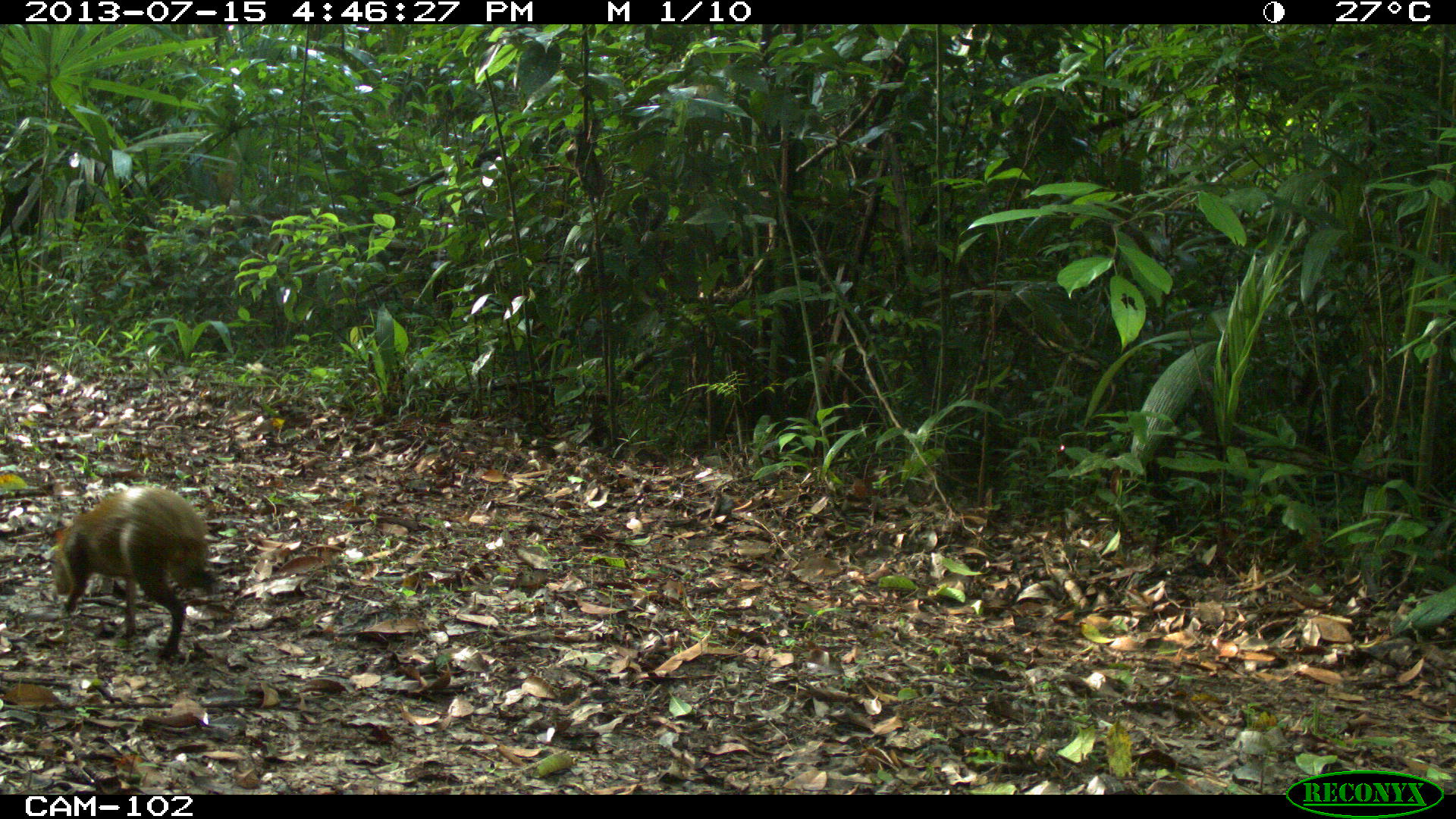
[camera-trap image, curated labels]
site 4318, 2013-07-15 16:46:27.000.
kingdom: Animalia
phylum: Chordata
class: Mammalia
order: Rodentia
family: Dasyproctidae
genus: Dasyprocta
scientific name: Dasyprocta punctata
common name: central american agouti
Dasyprocta punctata (central american agouti), count 1.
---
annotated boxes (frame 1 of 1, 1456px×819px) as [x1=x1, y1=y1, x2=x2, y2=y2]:
dasyprocta punctata: [x1=49, y1=485, x2=214, y2=655]